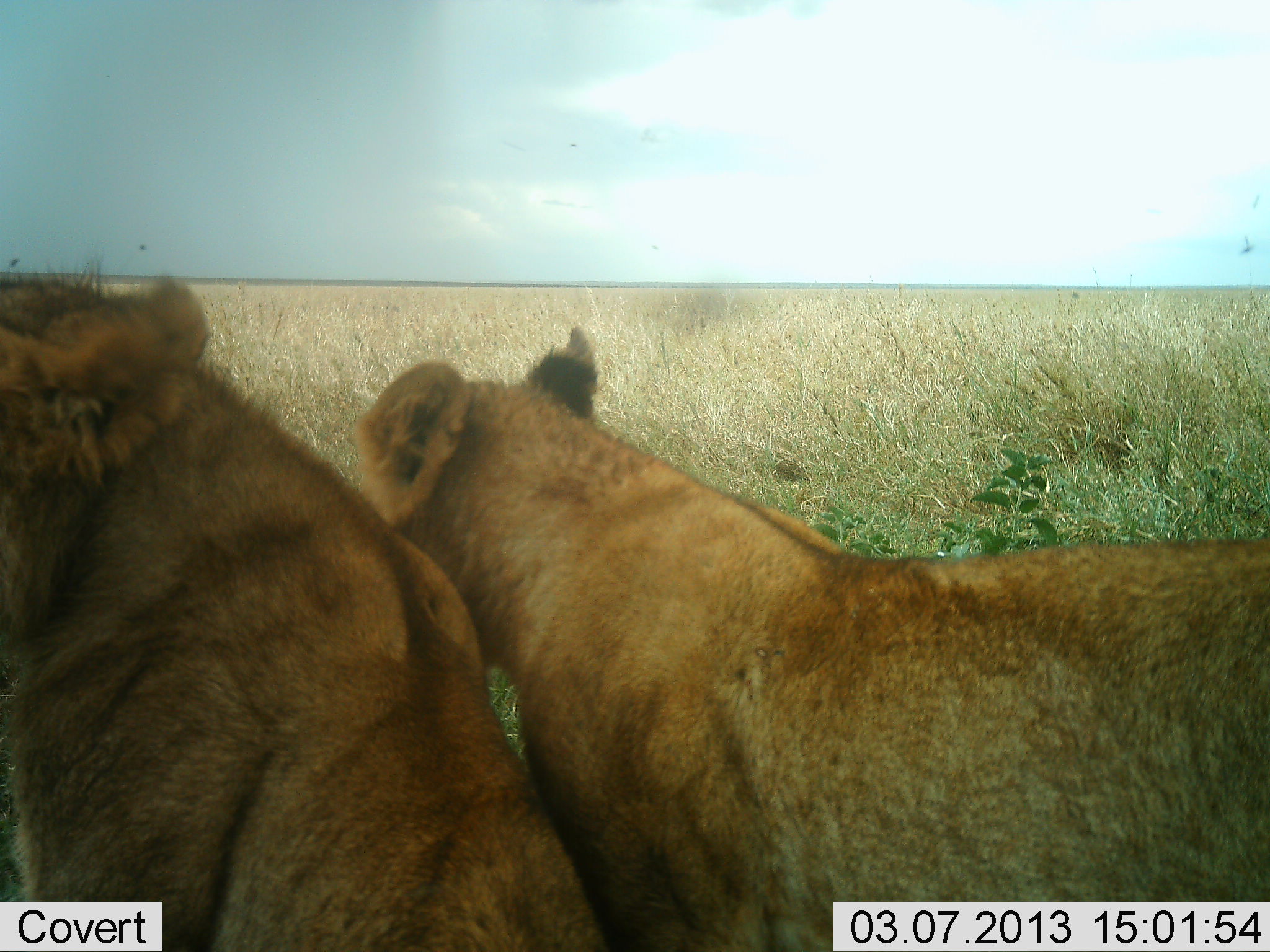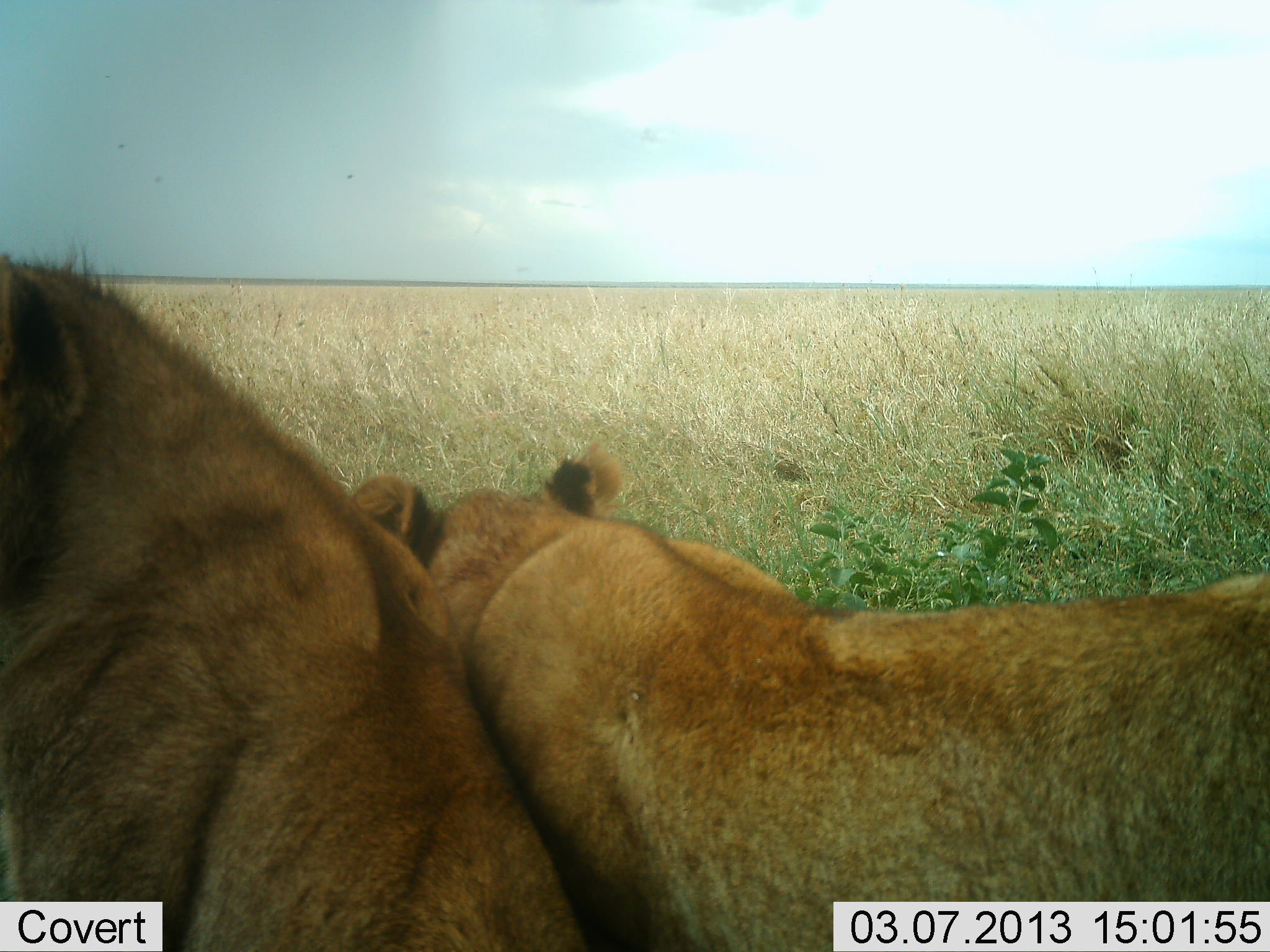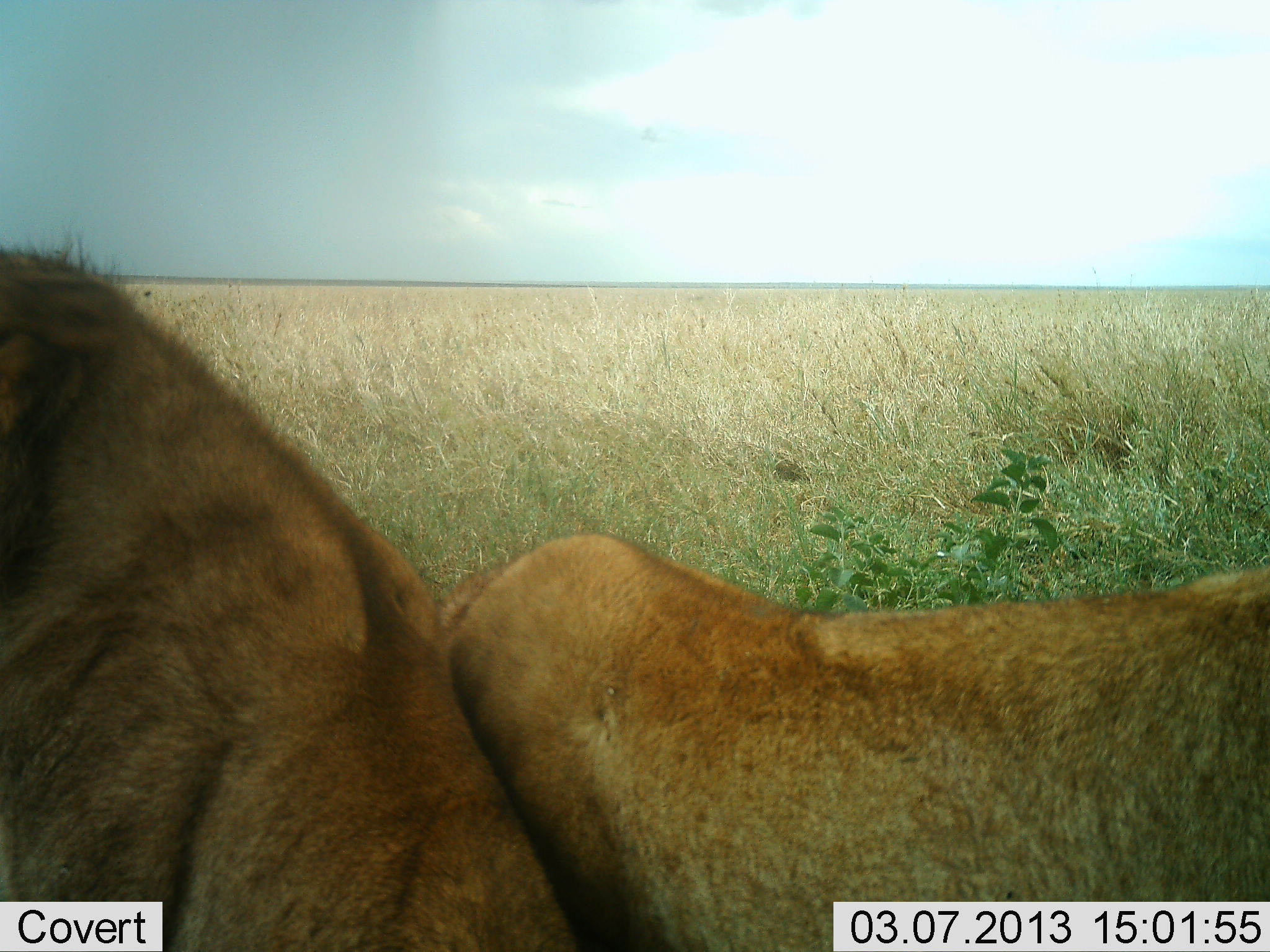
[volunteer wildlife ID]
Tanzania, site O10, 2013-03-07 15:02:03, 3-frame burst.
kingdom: Animalia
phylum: Chordata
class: Mammalia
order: Carnivora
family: Felidae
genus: Panthera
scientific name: Panthera leo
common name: lion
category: lionfemale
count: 2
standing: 8%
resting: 84%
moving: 3%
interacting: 32%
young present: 8%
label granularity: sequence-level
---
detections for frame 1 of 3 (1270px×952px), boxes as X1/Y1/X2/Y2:
animal: 357/324/1270/952; 0/251/610/950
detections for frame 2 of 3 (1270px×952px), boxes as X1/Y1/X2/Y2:
animal: 353/440/1270/951; 0/240/589/951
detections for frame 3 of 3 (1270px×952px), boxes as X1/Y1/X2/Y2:
animal: 1/236/582/952; 432/533/1270/952